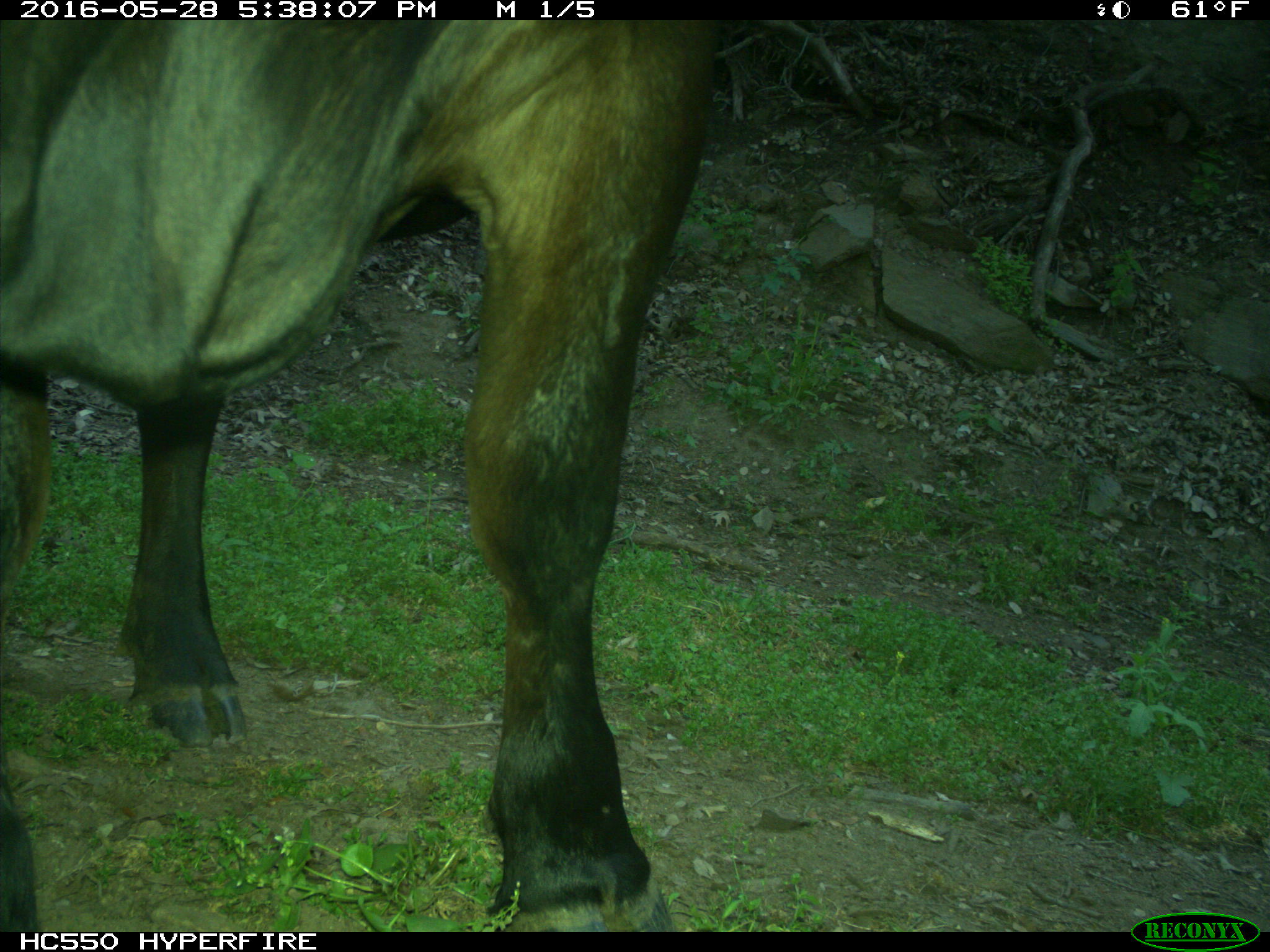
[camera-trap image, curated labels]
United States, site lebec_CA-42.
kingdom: Animalia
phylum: Chordata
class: Mammalia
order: Artiodactyla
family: Bovidae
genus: Bos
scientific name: Bos taurus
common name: domestic cow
Bos taurus (domestic cow).